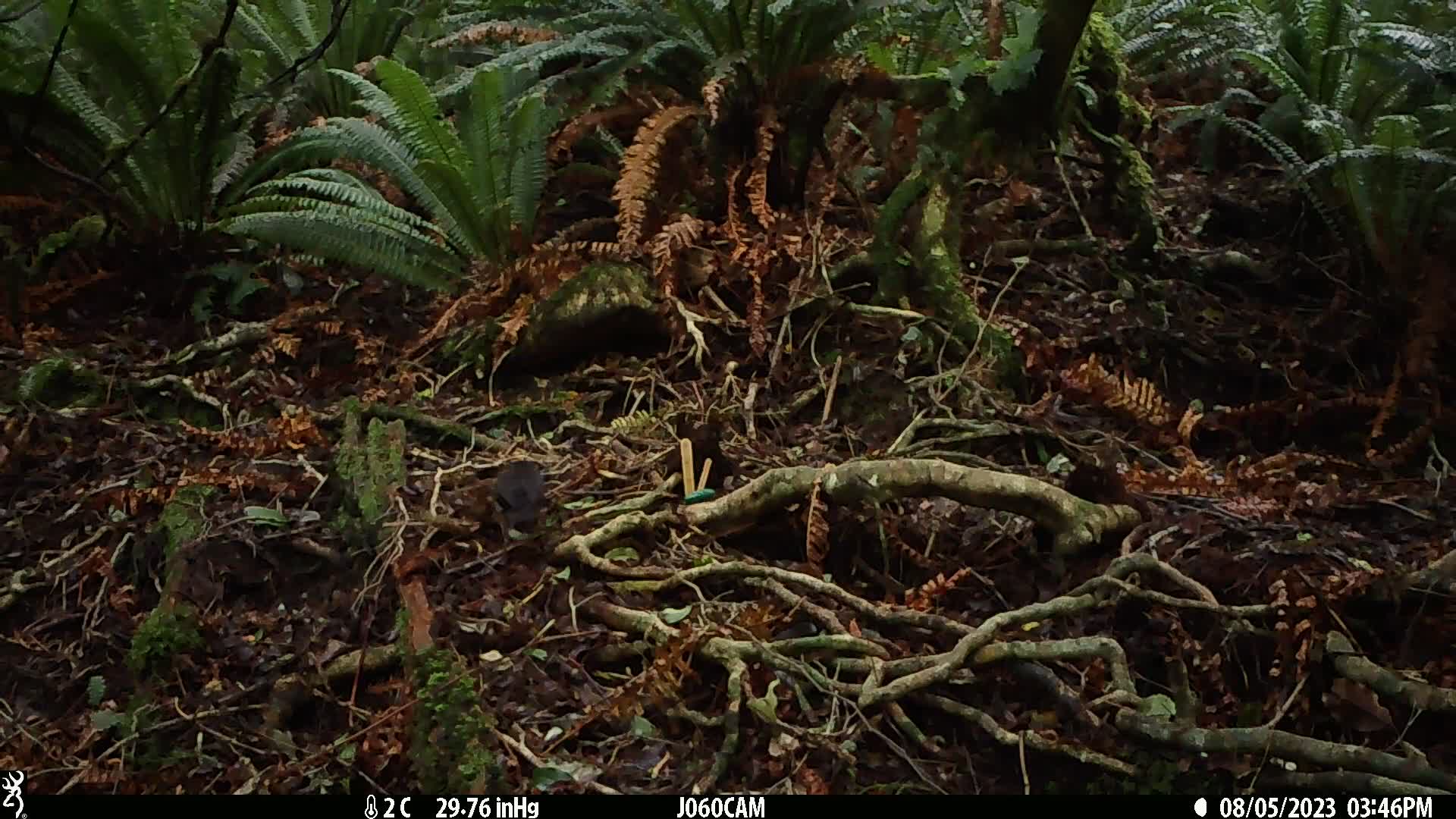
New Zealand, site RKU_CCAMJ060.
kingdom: Animalia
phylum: Chordata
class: Aves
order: Passeriformes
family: Turdidae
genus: Turdus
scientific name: Turdus merula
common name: eurasian blackbird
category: blackbird